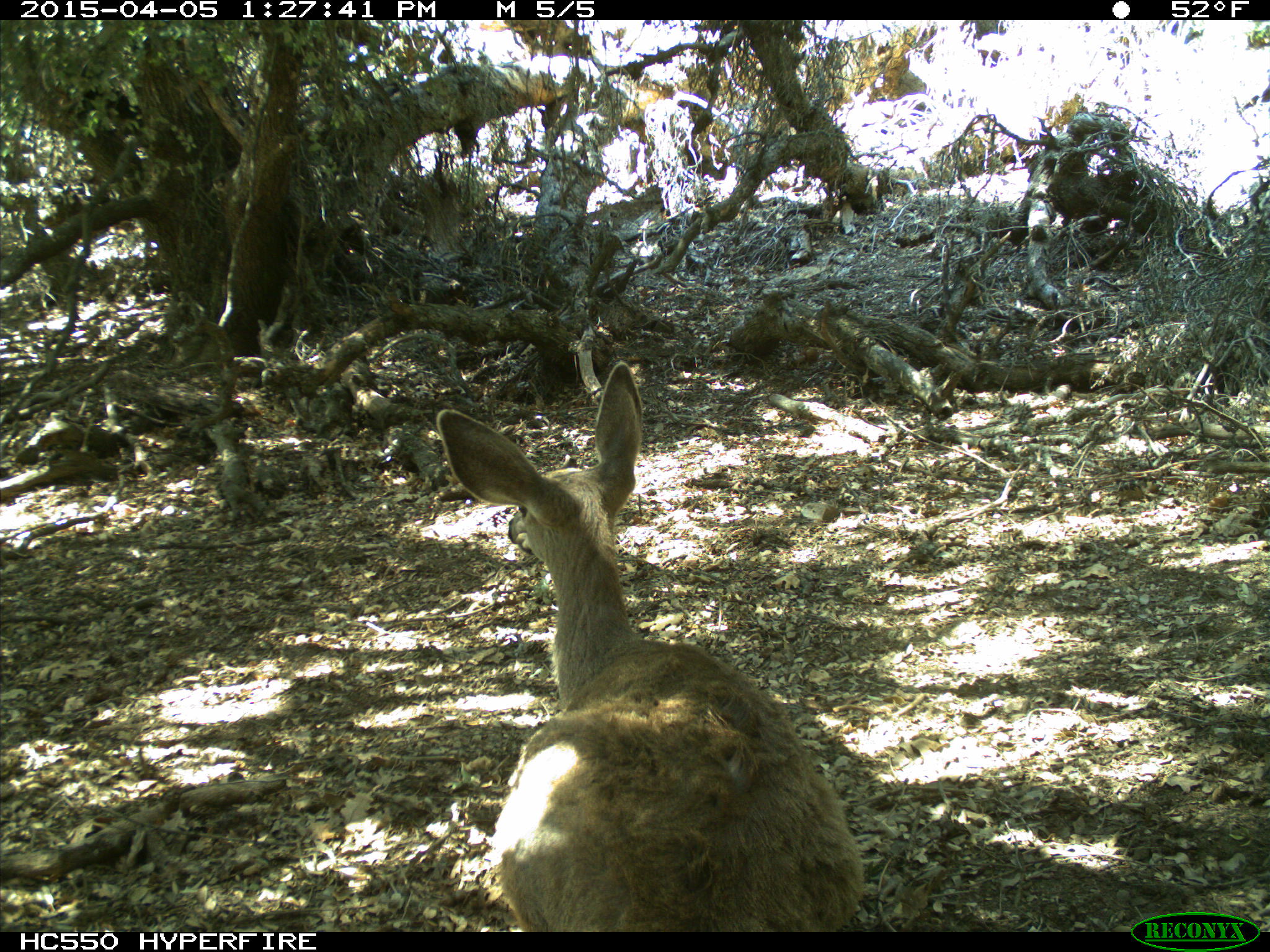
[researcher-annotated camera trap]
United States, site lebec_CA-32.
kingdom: Animalia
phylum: Chordata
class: Mammalia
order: Artiodactyla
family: Cervidae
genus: Odocoileus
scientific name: Odocoileus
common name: deer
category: unidentified deer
Unidentified deer (deer) (Odocoileus).